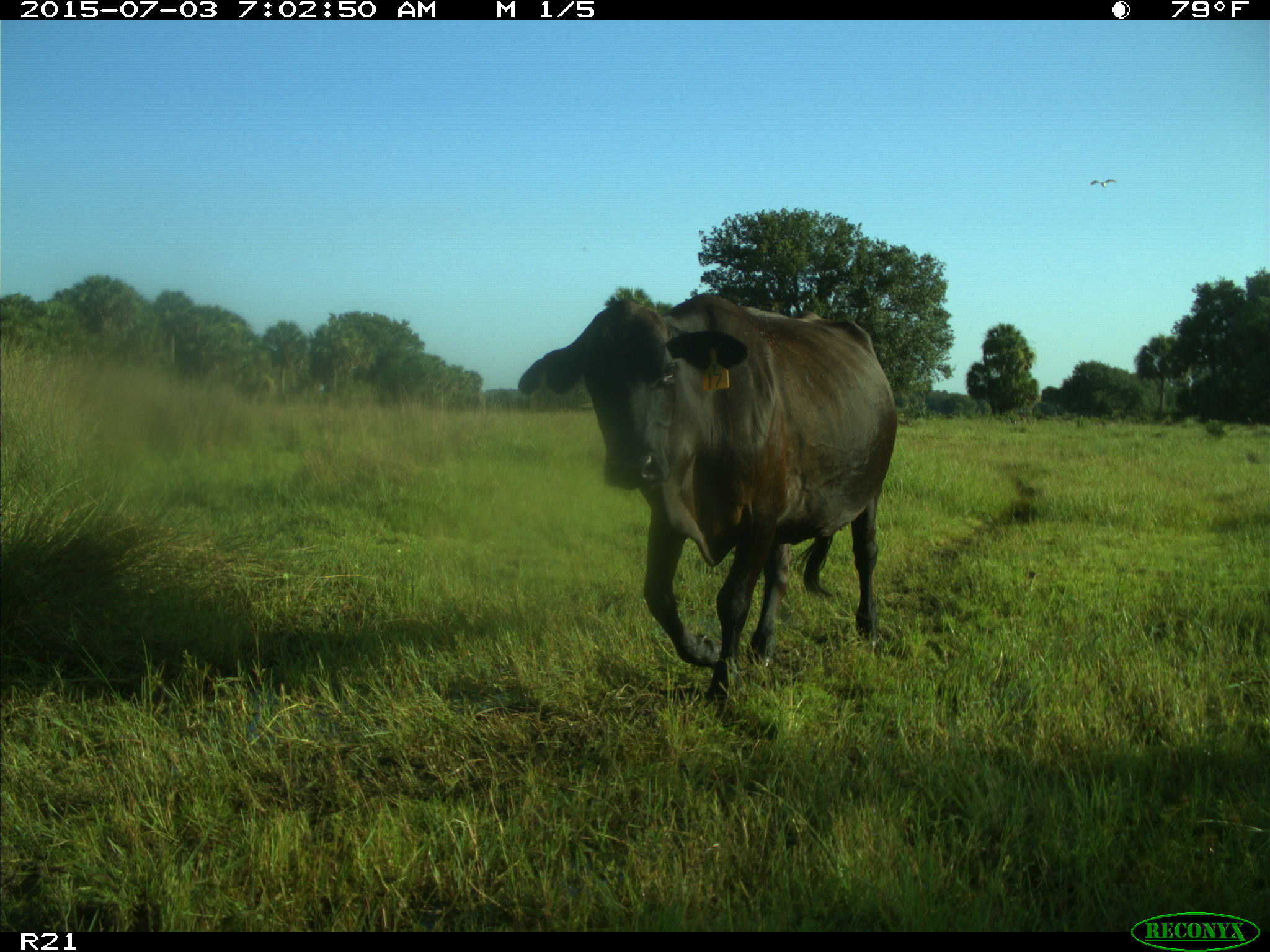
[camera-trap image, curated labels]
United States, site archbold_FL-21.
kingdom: Animalia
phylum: Chordata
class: Mammalia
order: Artiodactyla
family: Bovidae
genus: Bos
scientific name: Bos taurus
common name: domestic cow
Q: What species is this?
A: Bos taurus (domestic cow).